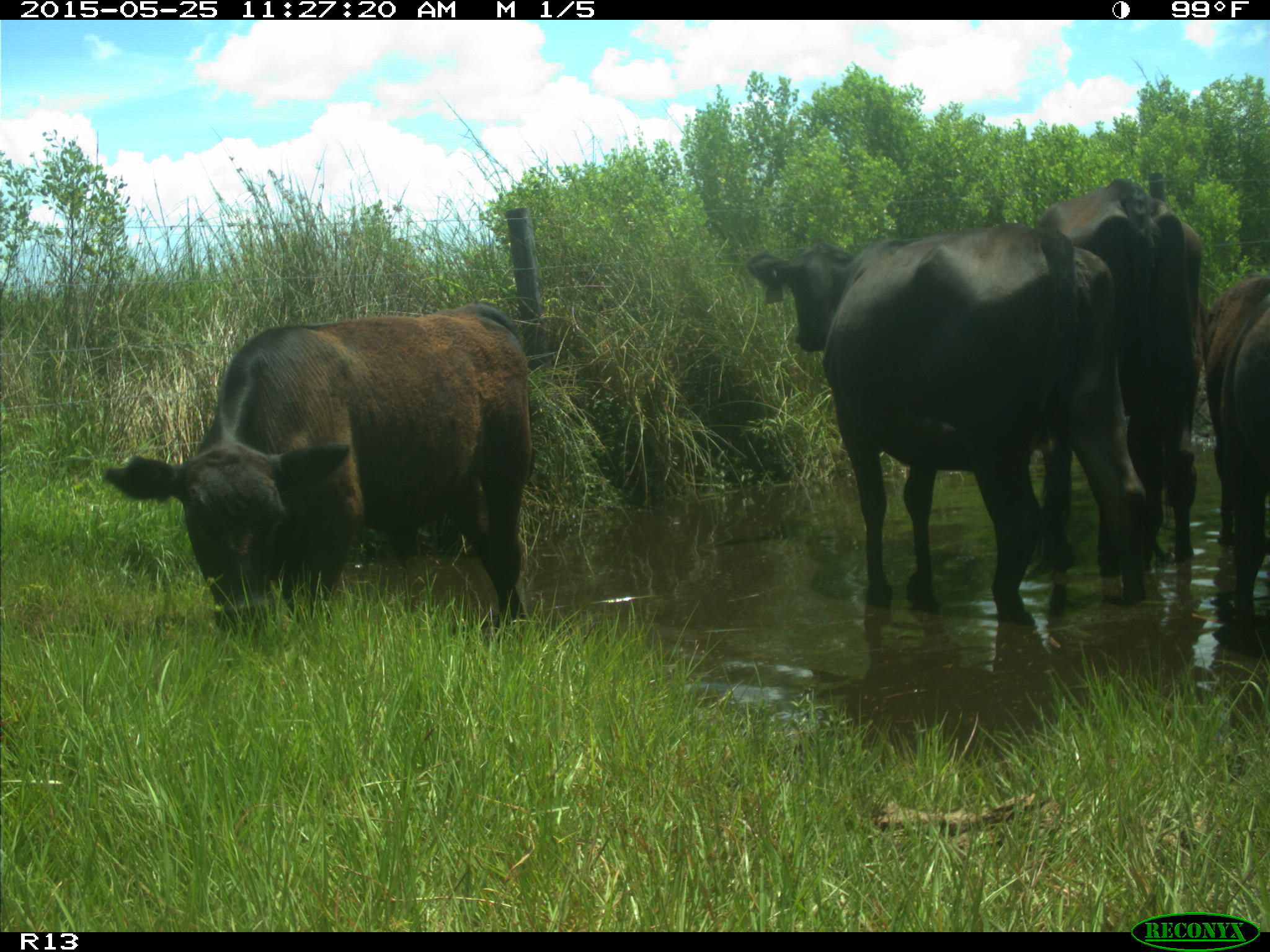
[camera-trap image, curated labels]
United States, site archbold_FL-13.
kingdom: Animalia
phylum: Chordata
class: Mammalia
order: Artiodactyla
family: Bovidae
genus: Bos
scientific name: Bos taurus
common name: domestic cow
Bos taurus (domestic cow).